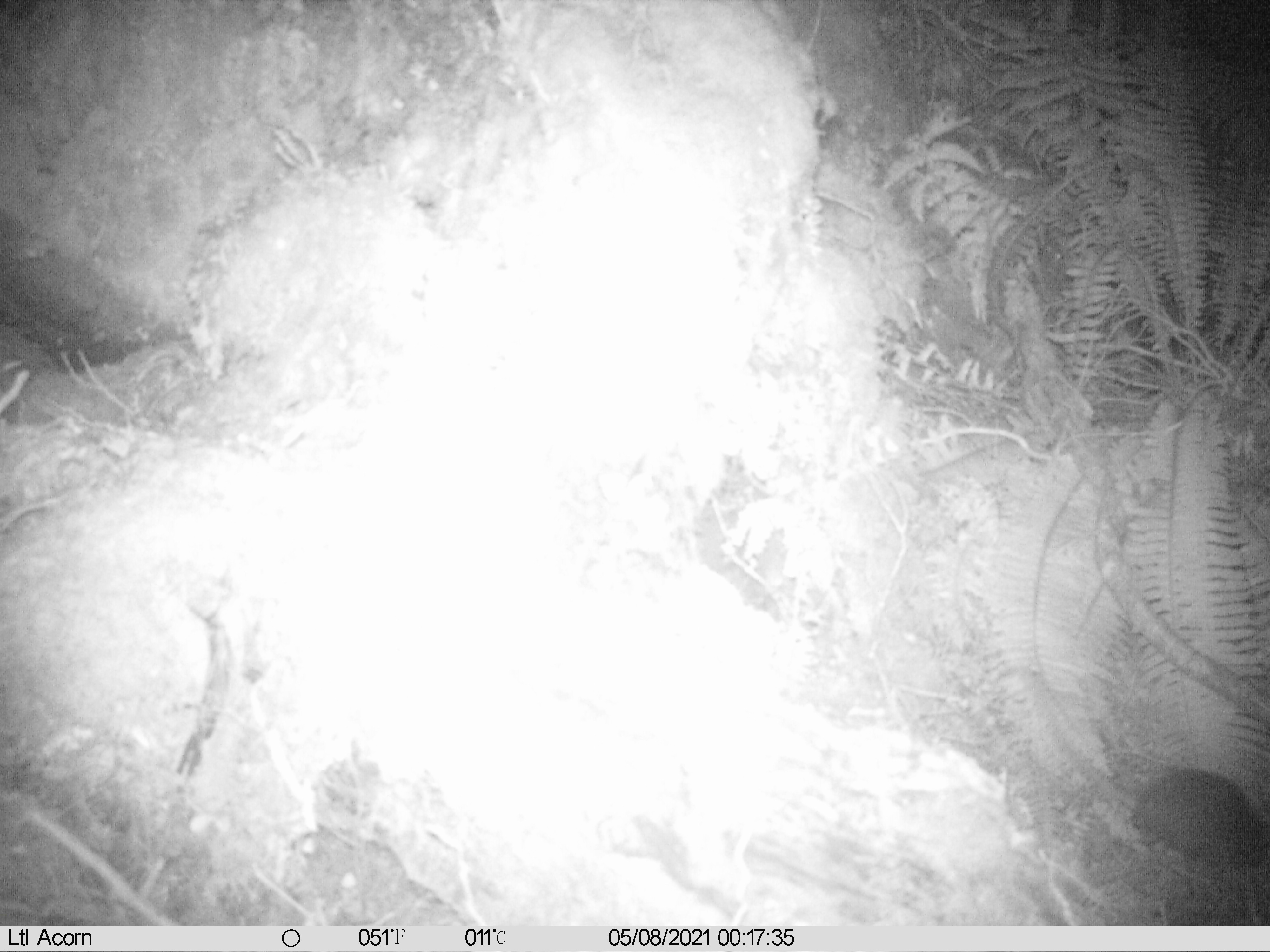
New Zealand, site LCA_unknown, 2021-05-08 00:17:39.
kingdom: Animalia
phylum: Chordata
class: Mammalia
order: Rodentia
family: Muridae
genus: Rattus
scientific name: Rattus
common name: rat